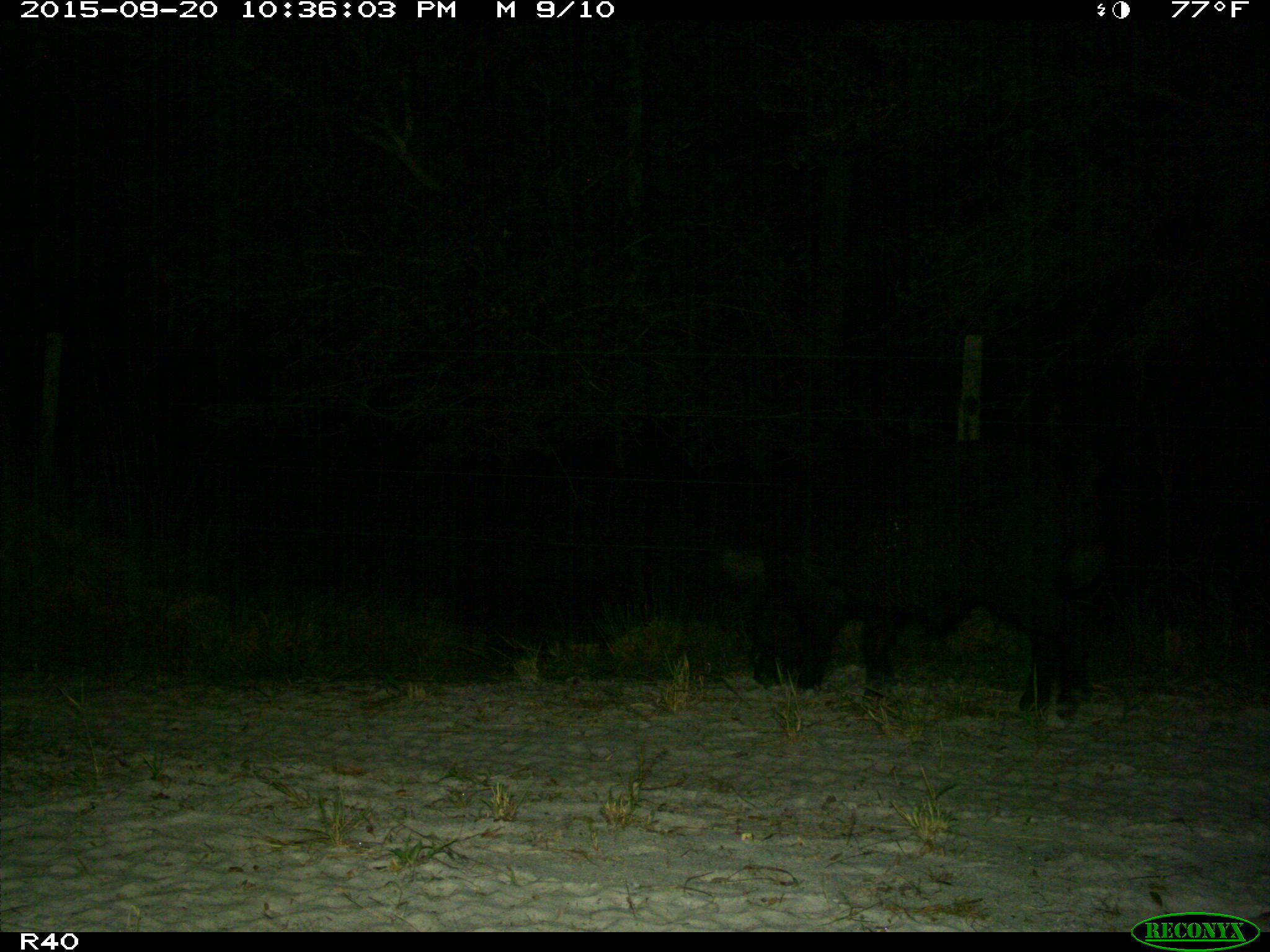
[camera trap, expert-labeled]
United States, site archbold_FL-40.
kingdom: Animalia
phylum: Chordata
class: Mammalia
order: Artiodactyla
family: Suidae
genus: Sus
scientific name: Sus scrofa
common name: wild boar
Sus scrofa (wild boar).